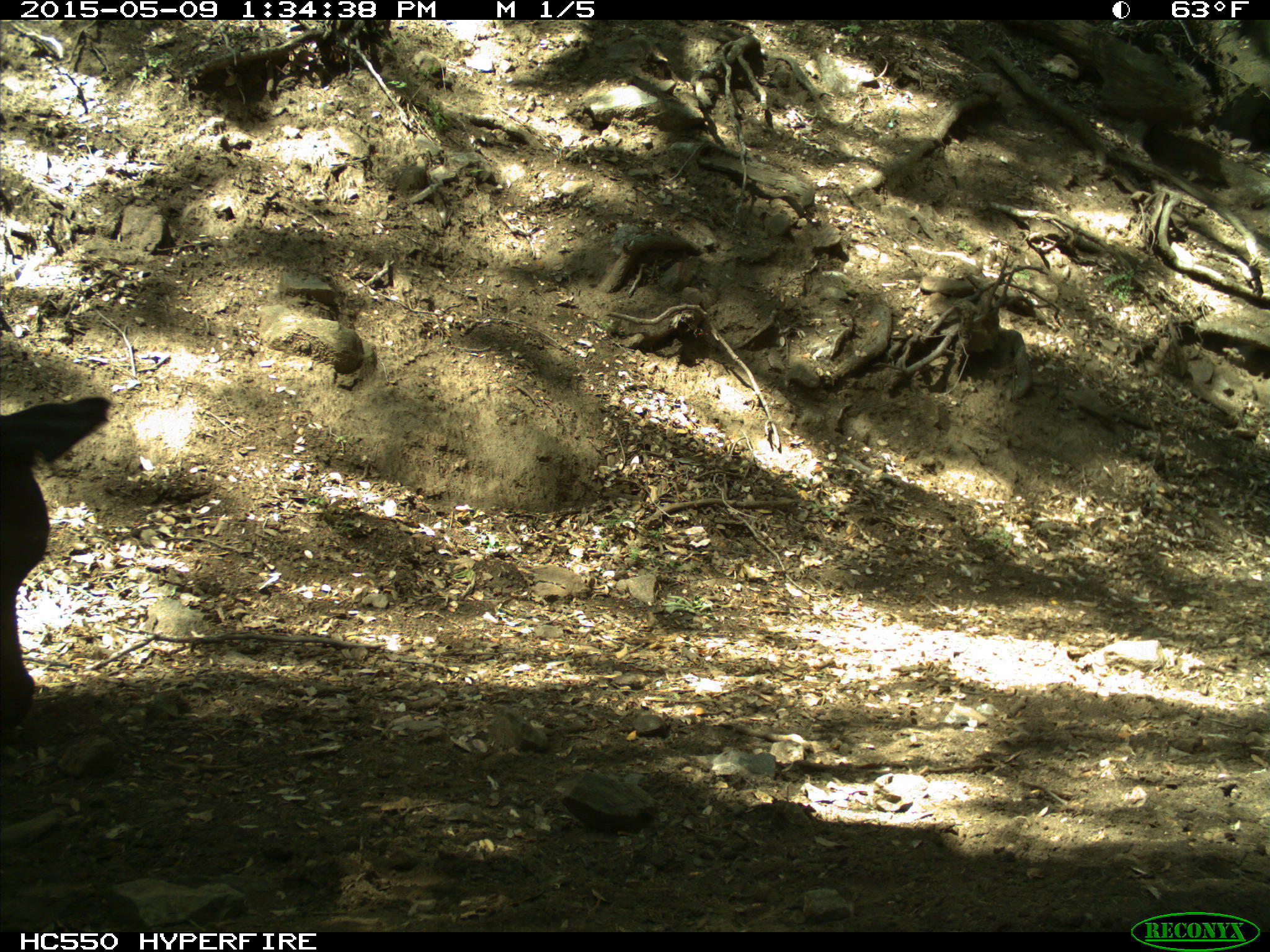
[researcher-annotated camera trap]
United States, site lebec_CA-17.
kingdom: Animalia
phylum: Chordata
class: Mammalia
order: Artiodactyla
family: Bovidae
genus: Bos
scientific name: Bos taurus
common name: domestic cow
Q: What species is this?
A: Bos taurus (domestic cow).